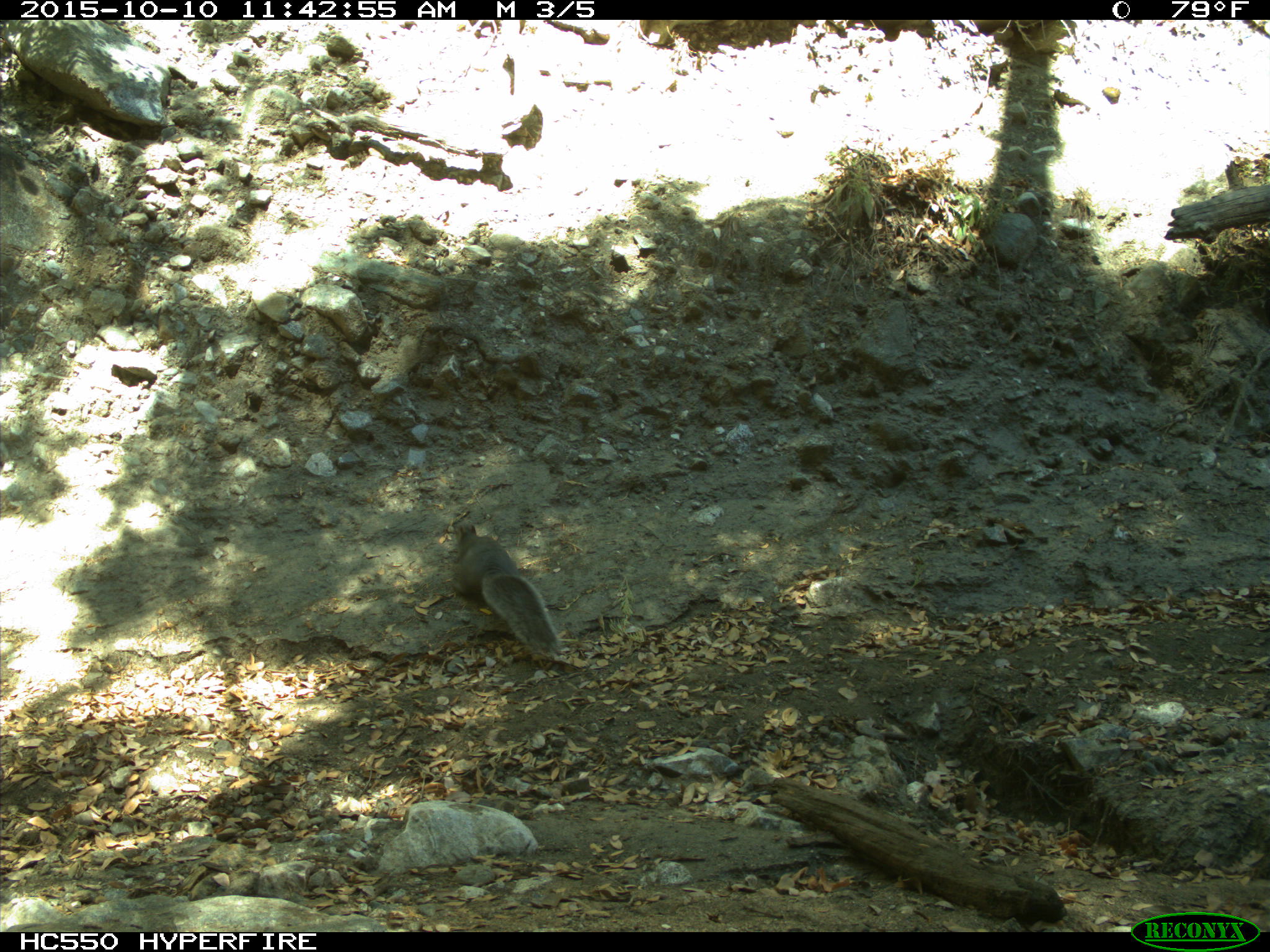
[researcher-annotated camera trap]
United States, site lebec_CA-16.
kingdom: Animalia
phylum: Chordata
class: Mammalia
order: Rodentia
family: Sciuridae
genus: Sciurus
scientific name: Sciurus carolinensis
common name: eastern gray squirrel